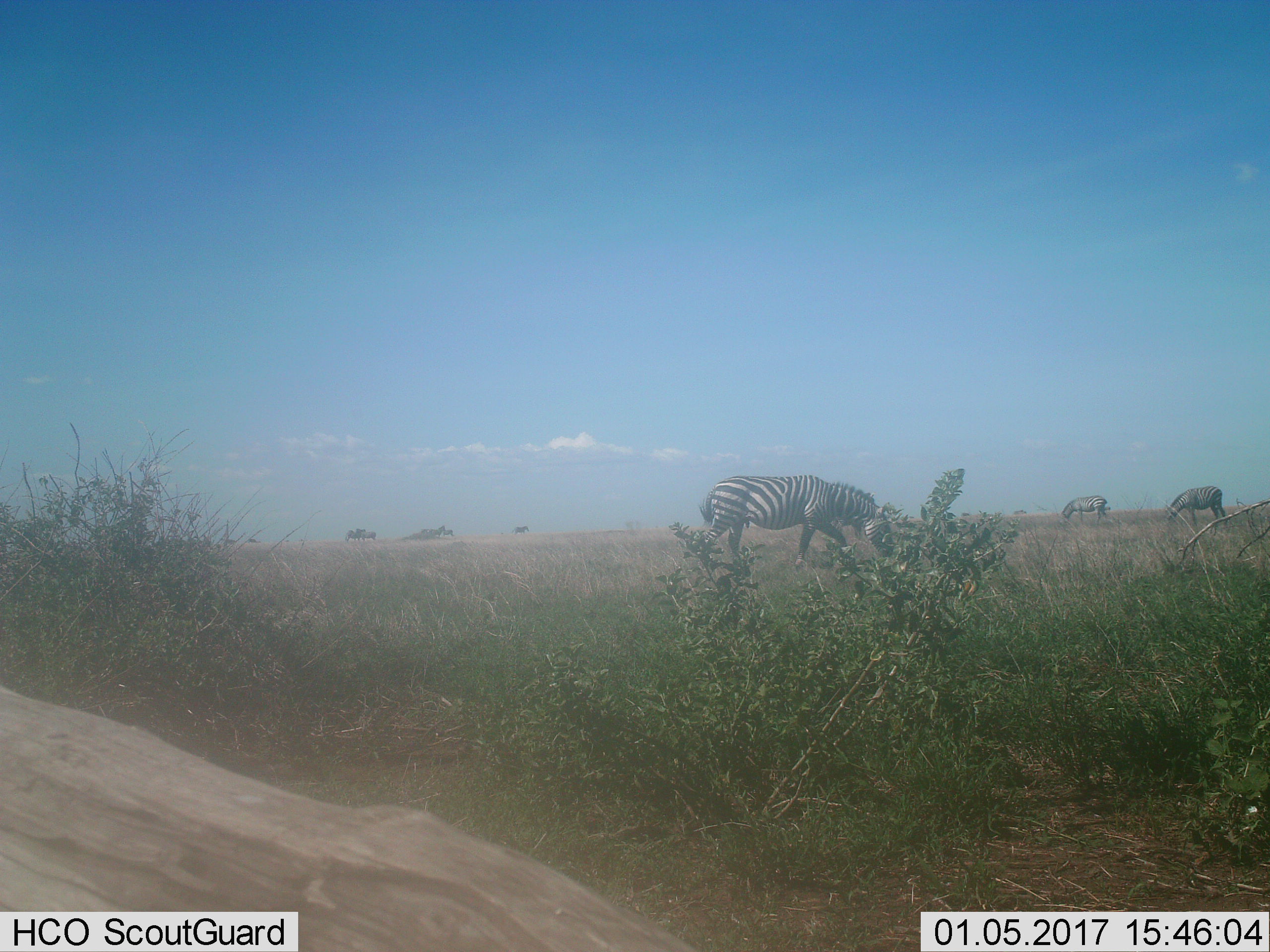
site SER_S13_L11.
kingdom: Animalia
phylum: Chordata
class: Mammalia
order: Perissodactyla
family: Equidae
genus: Equus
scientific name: Equus quagga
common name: plains zebra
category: zebraplains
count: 3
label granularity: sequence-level